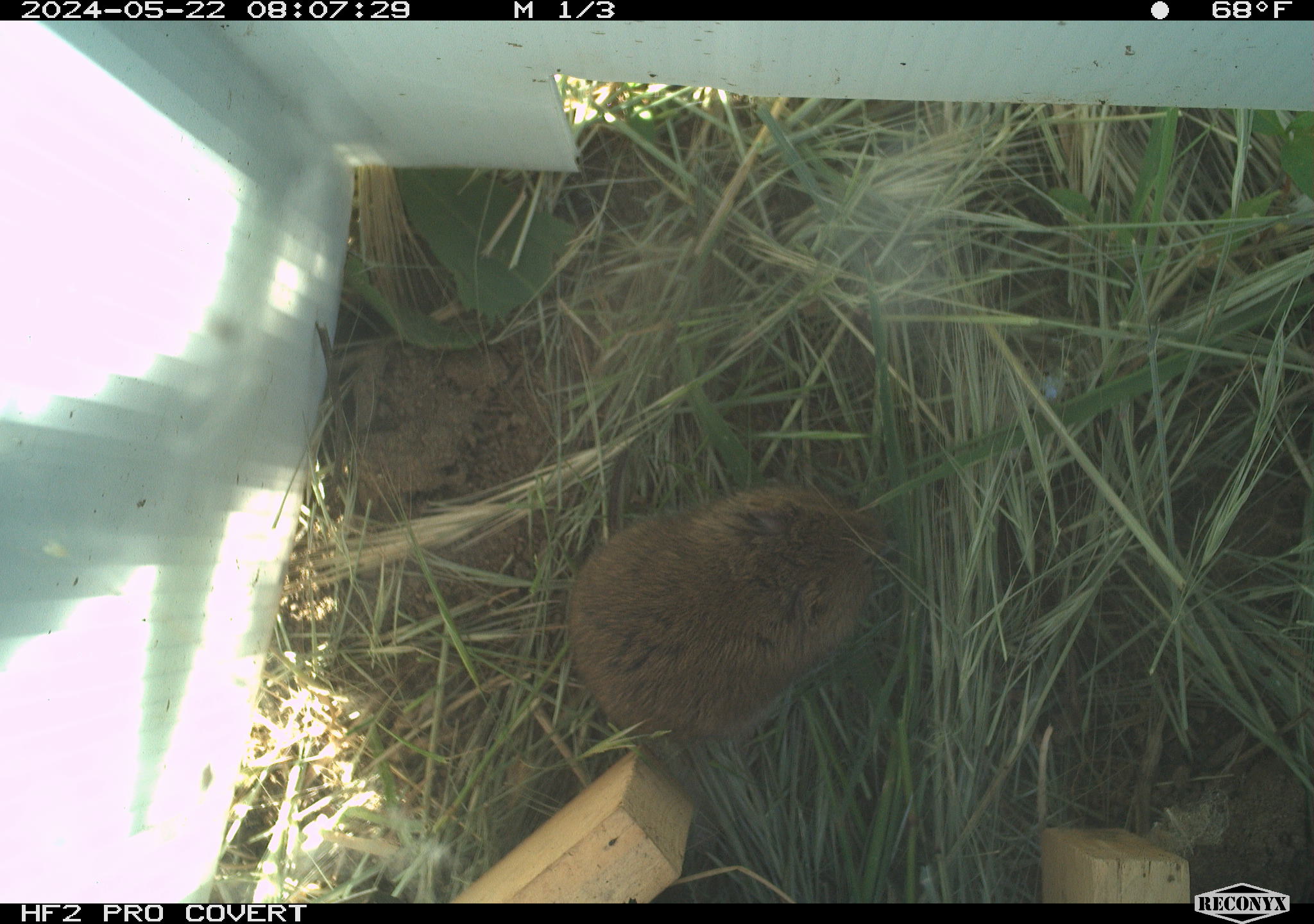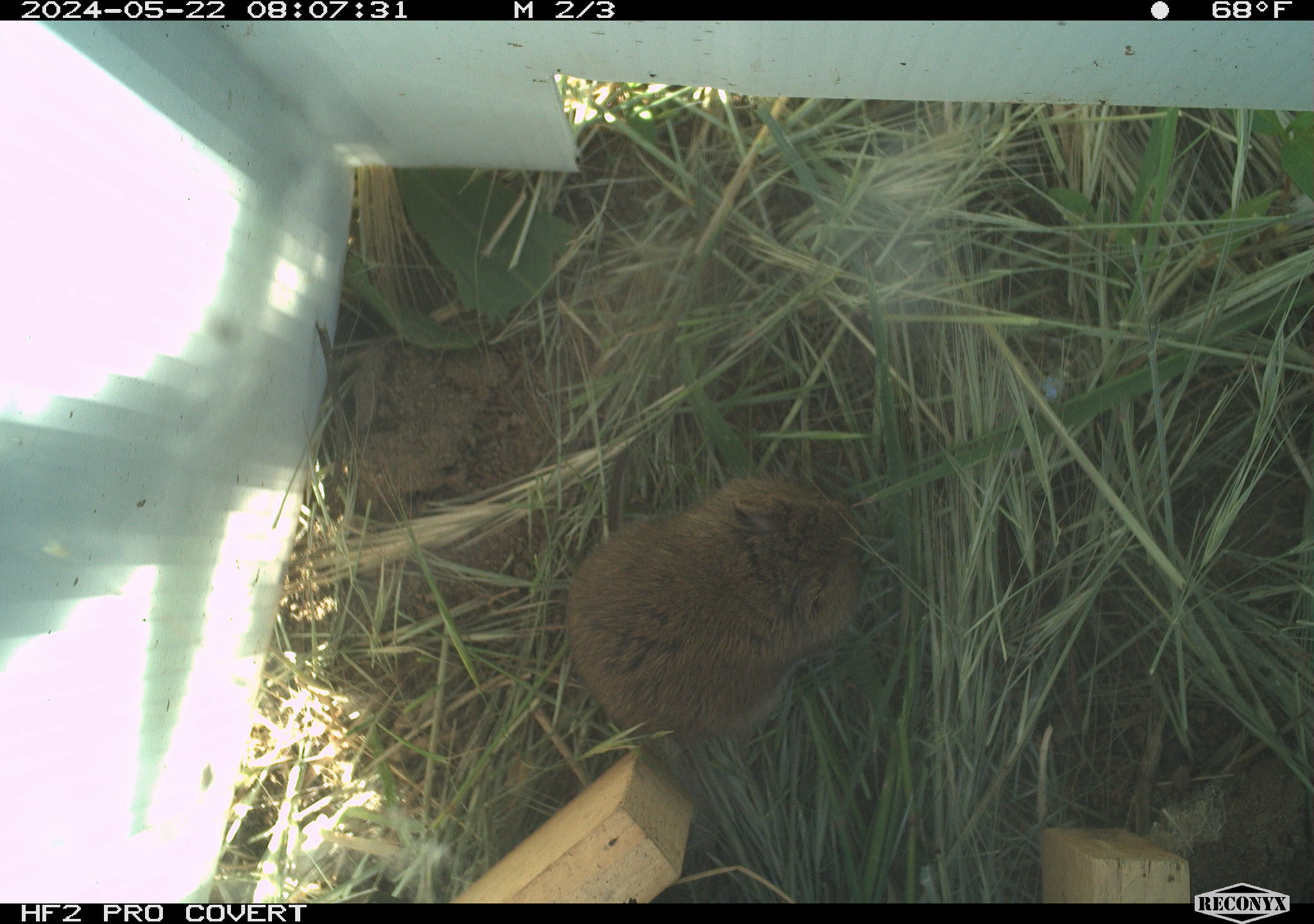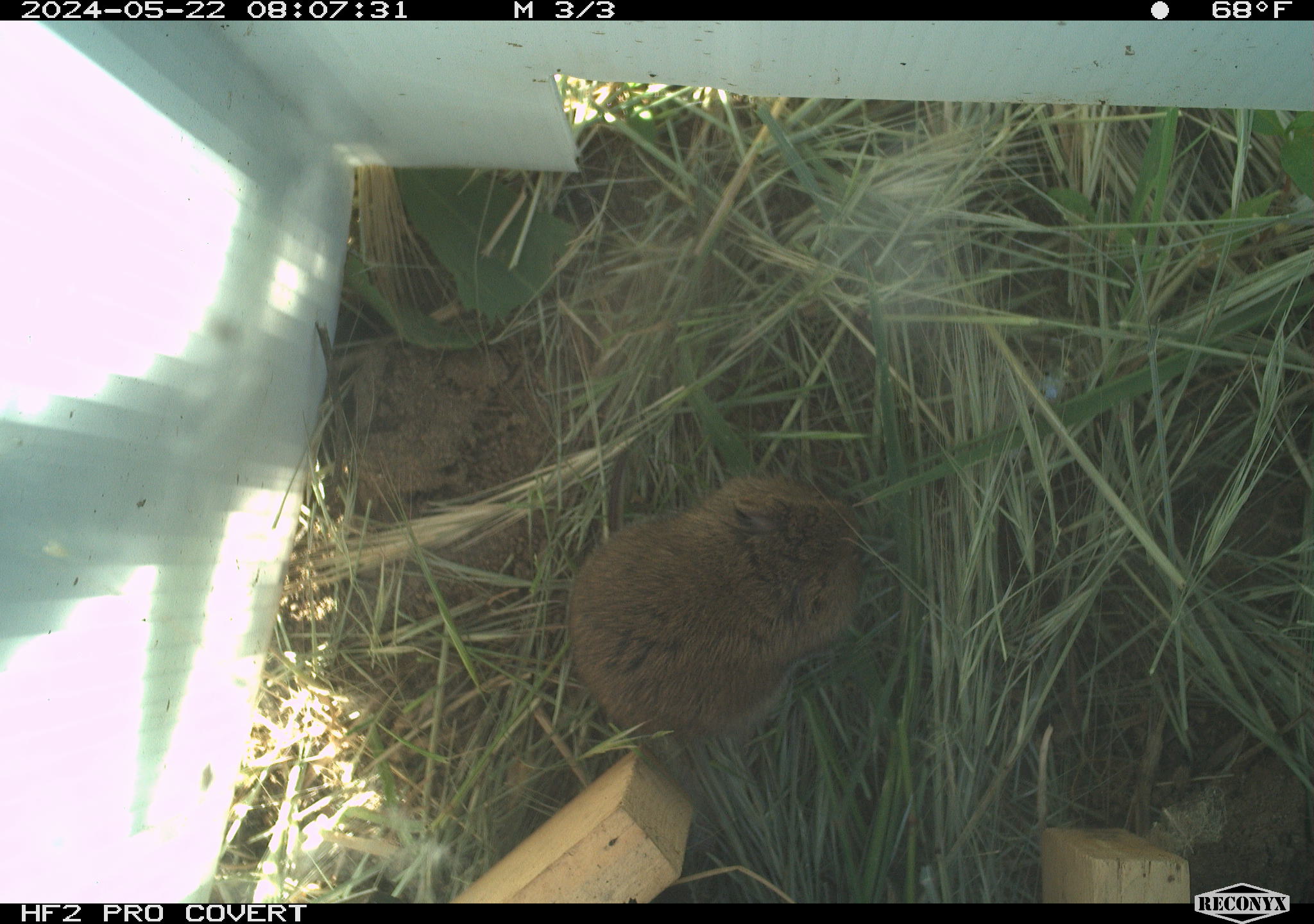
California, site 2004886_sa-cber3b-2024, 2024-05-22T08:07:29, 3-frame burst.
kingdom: Animalia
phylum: Chordata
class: Mammalia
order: Rodentia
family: Cricetidae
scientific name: Arvicolinae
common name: voles, lemmings, and muskrats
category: arvicolinae subfamily